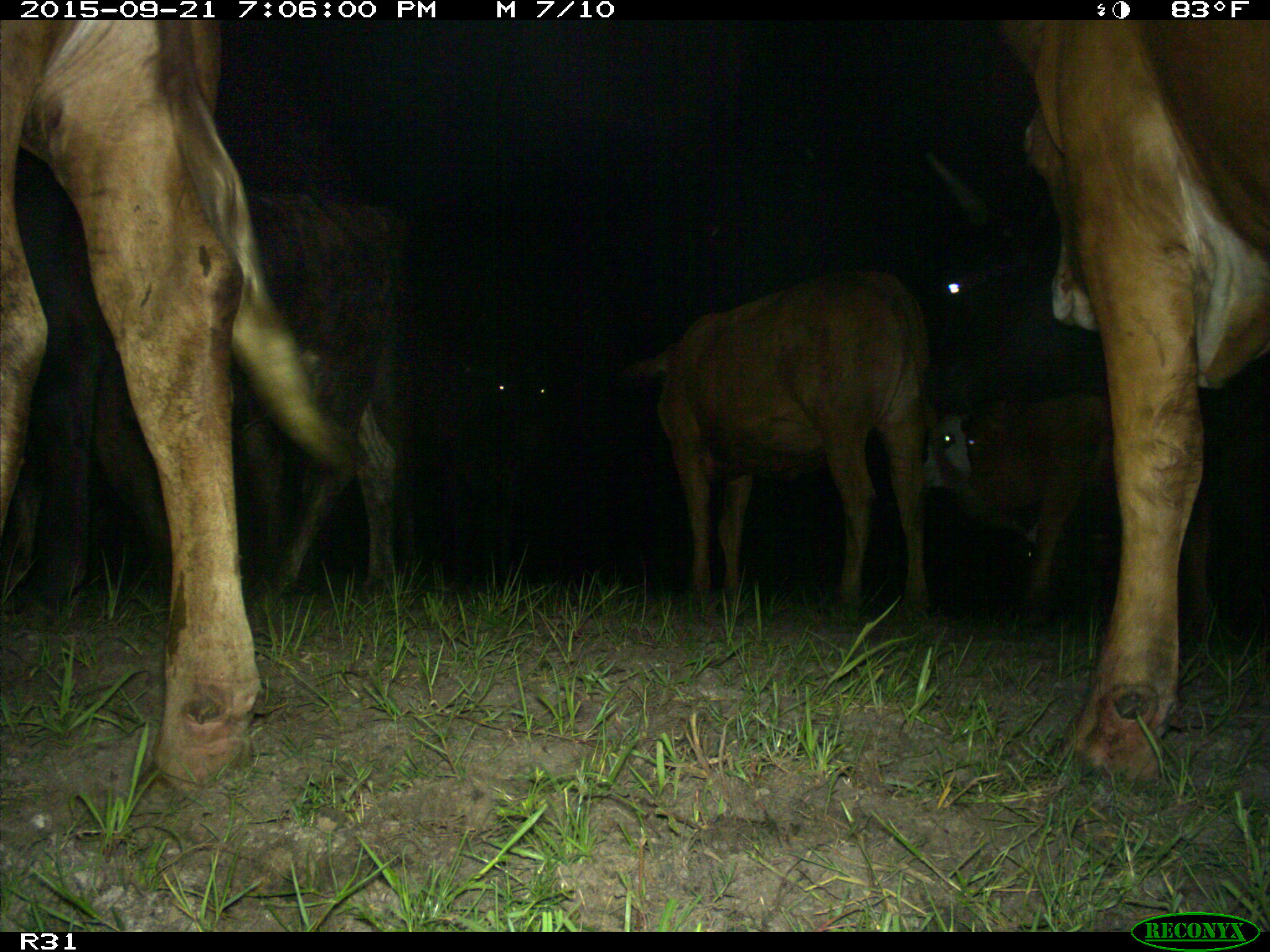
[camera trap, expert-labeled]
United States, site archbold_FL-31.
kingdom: Animalia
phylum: Chordata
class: Mammalia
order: Artiodactyla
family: Bovidae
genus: Bos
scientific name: Bos taurus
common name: domestic cow